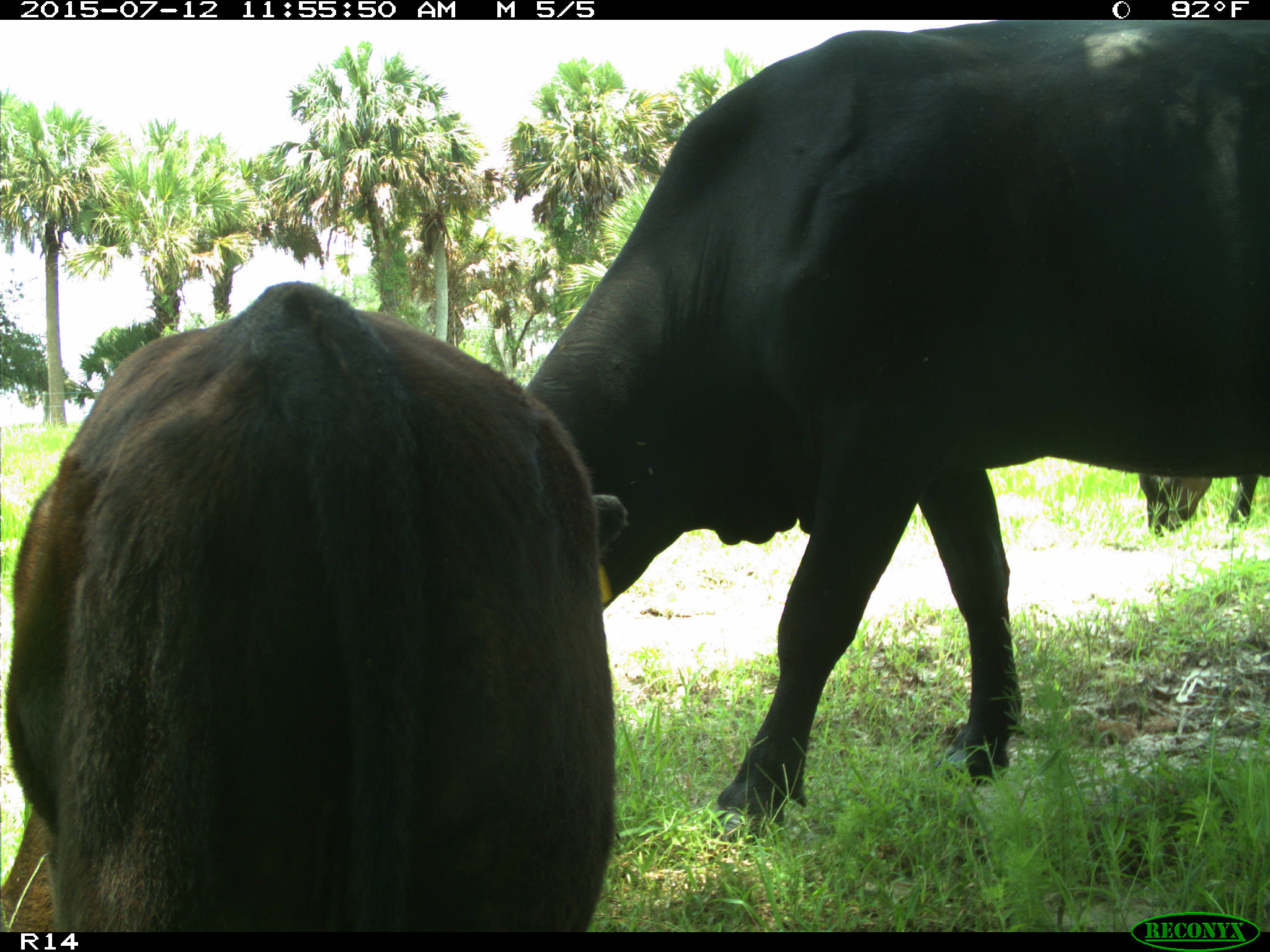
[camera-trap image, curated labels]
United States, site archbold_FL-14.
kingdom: Animalia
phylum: Chordata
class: Mammalia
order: Artiodactyla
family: Bovidae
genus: Bos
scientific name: Bos taurus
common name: domestic cow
Bos taurus (domestic cow).